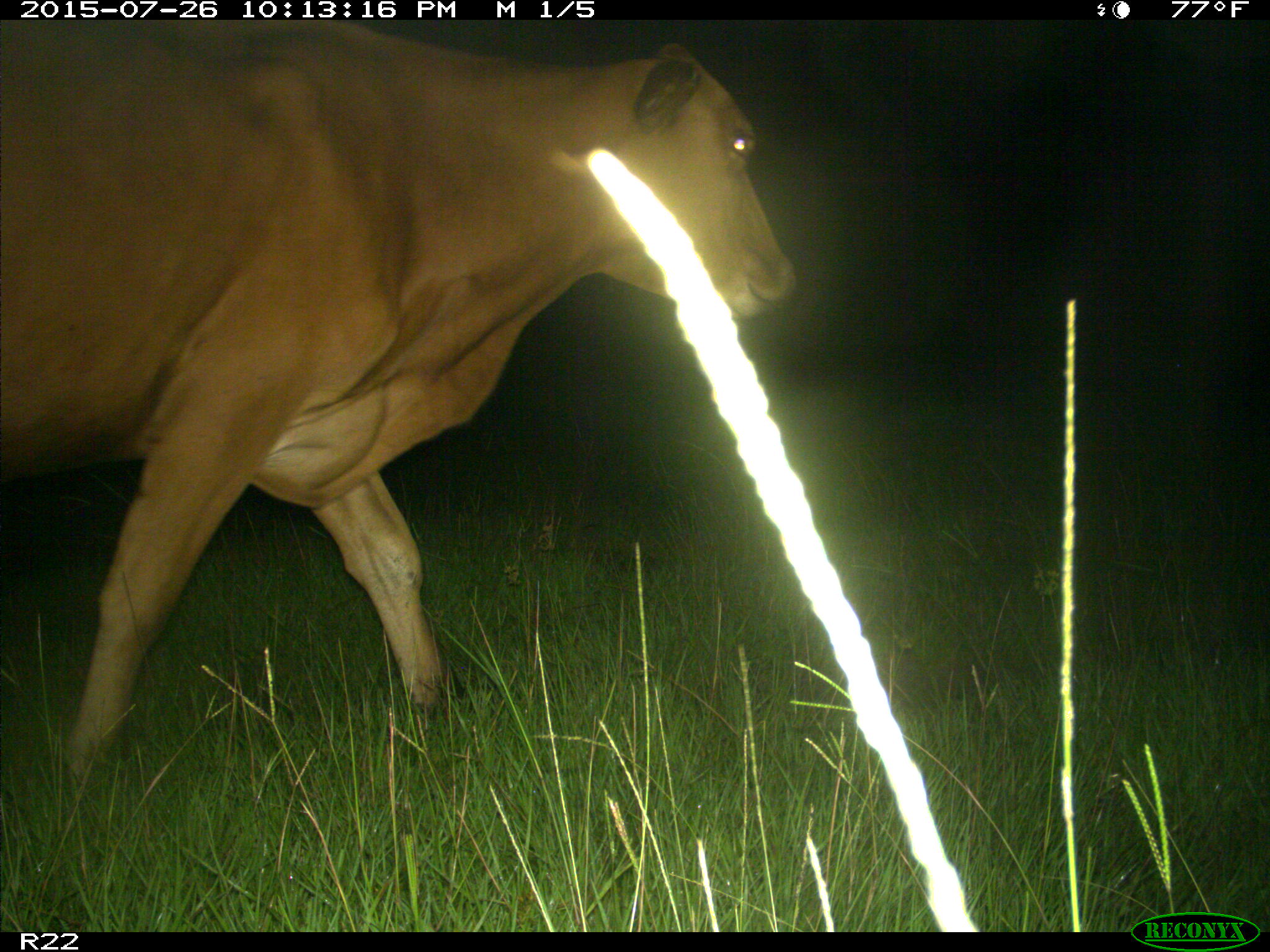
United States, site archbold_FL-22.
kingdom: Animalia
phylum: Chordata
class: Mammalia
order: Artiodactyla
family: Bovidae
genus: Bos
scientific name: Bos taurus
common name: domestic cow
Bos taurus (domestic cow).